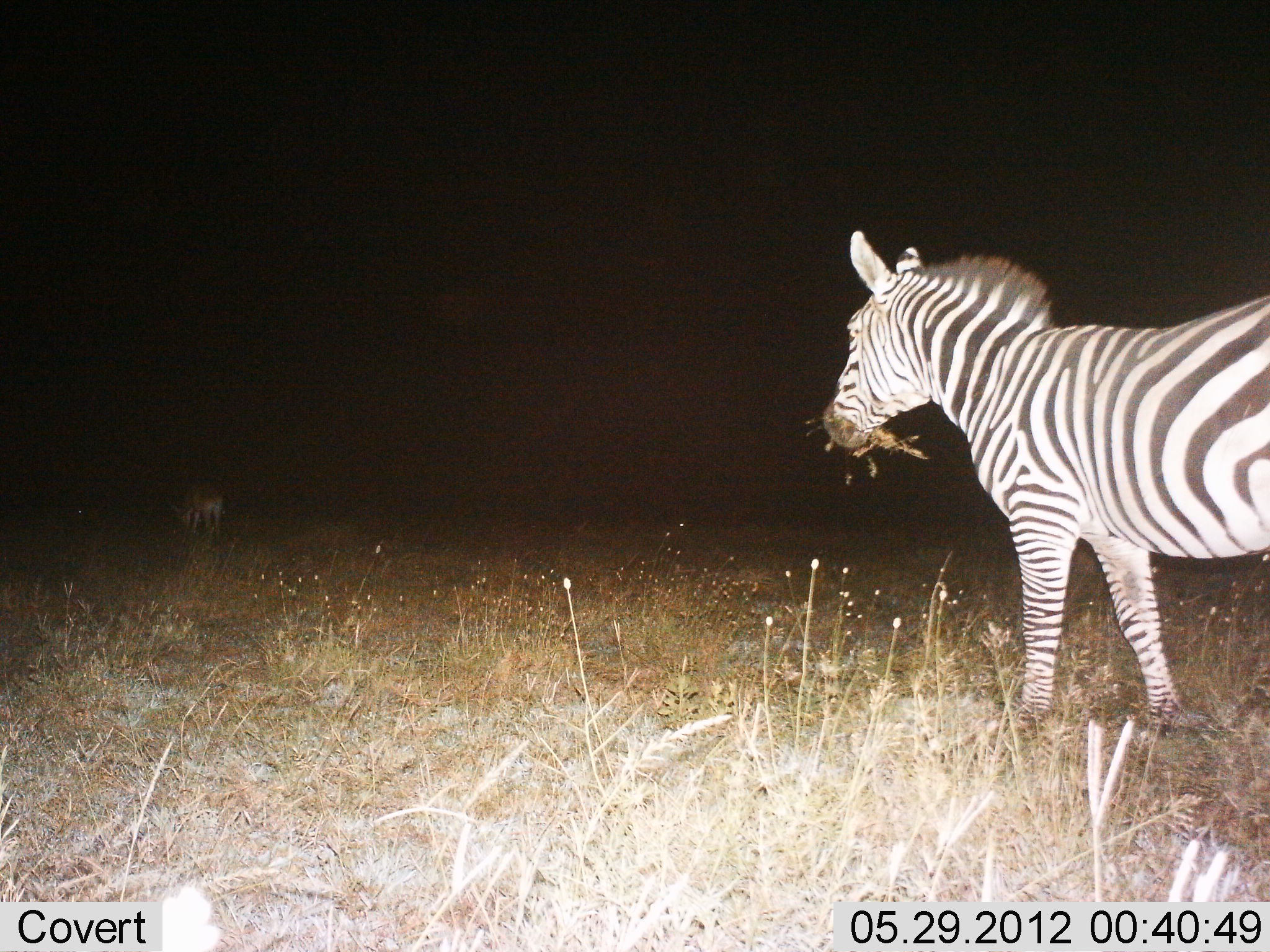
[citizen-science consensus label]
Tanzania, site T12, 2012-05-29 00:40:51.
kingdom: Animalia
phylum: Chordata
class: Mammalia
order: Artiodactyla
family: Bovidae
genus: Nanger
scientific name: Nanger granti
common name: grant's gazelle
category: gazellegrants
Gazellegrants (grant's gazelle) (Nanger granti), count 1. Behavior (volunteer vote fractions): standing 20%, resting 0%, moving 0%, interacting 0%. Young present (vote fraction): 0%. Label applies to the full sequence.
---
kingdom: Animalia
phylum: Chordata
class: Mammalia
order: Perissodactyla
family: Equidae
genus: Equus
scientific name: Equus quagga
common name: plains zebra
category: zebra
Zebra (plains zebra) (Equus quagga), count 1. Behavior (volunteer vote fractions): standing 24%, resting 0%, moving 8%, interacting 0%. Young present (vote fraction): 0%. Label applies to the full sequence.